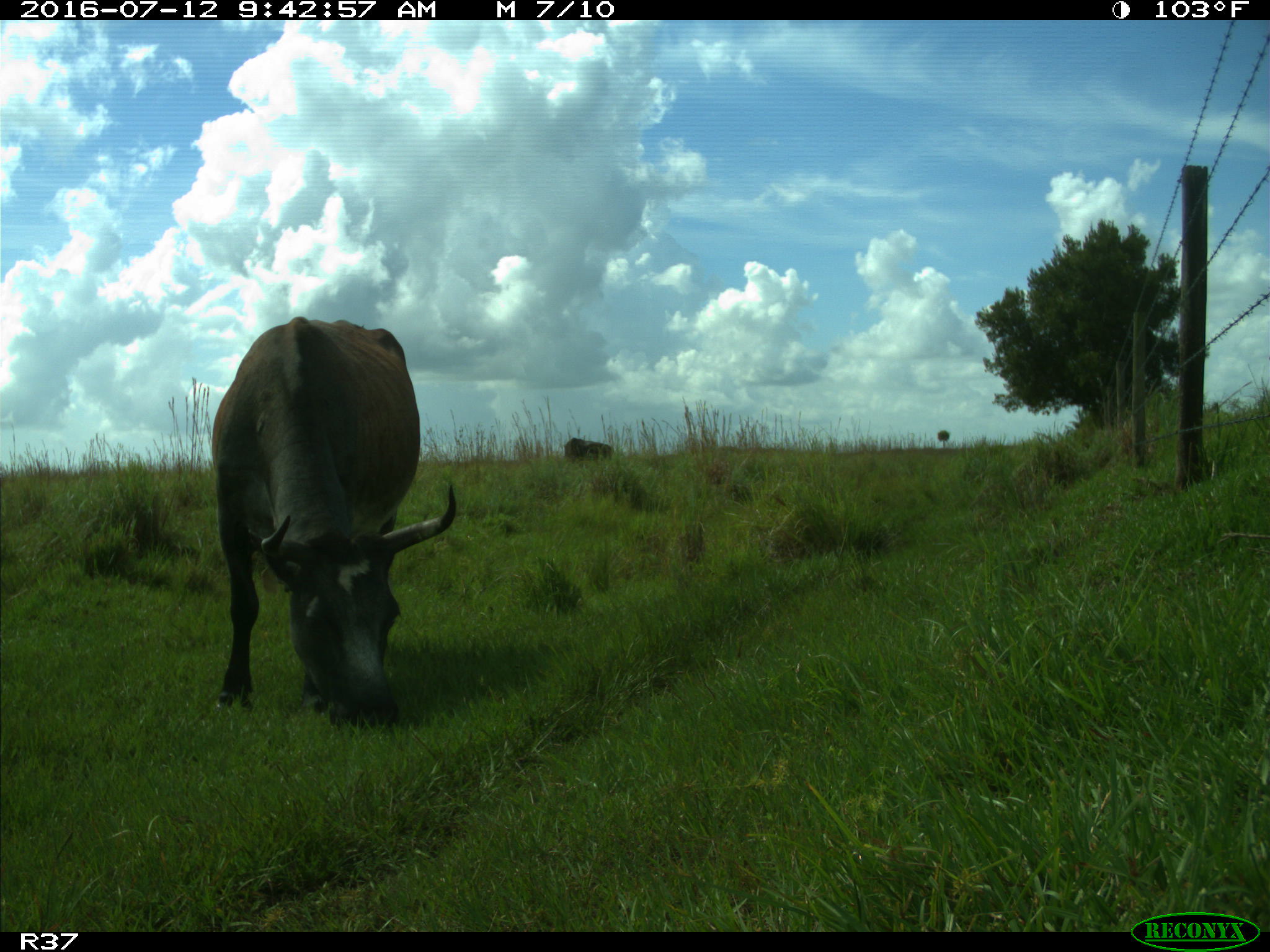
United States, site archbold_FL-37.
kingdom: Animalia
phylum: Chordata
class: Mammalia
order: Artiodactyla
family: Bovidae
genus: Bos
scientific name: Bos taurus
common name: domestic cow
Bos taurus (domestic cow).